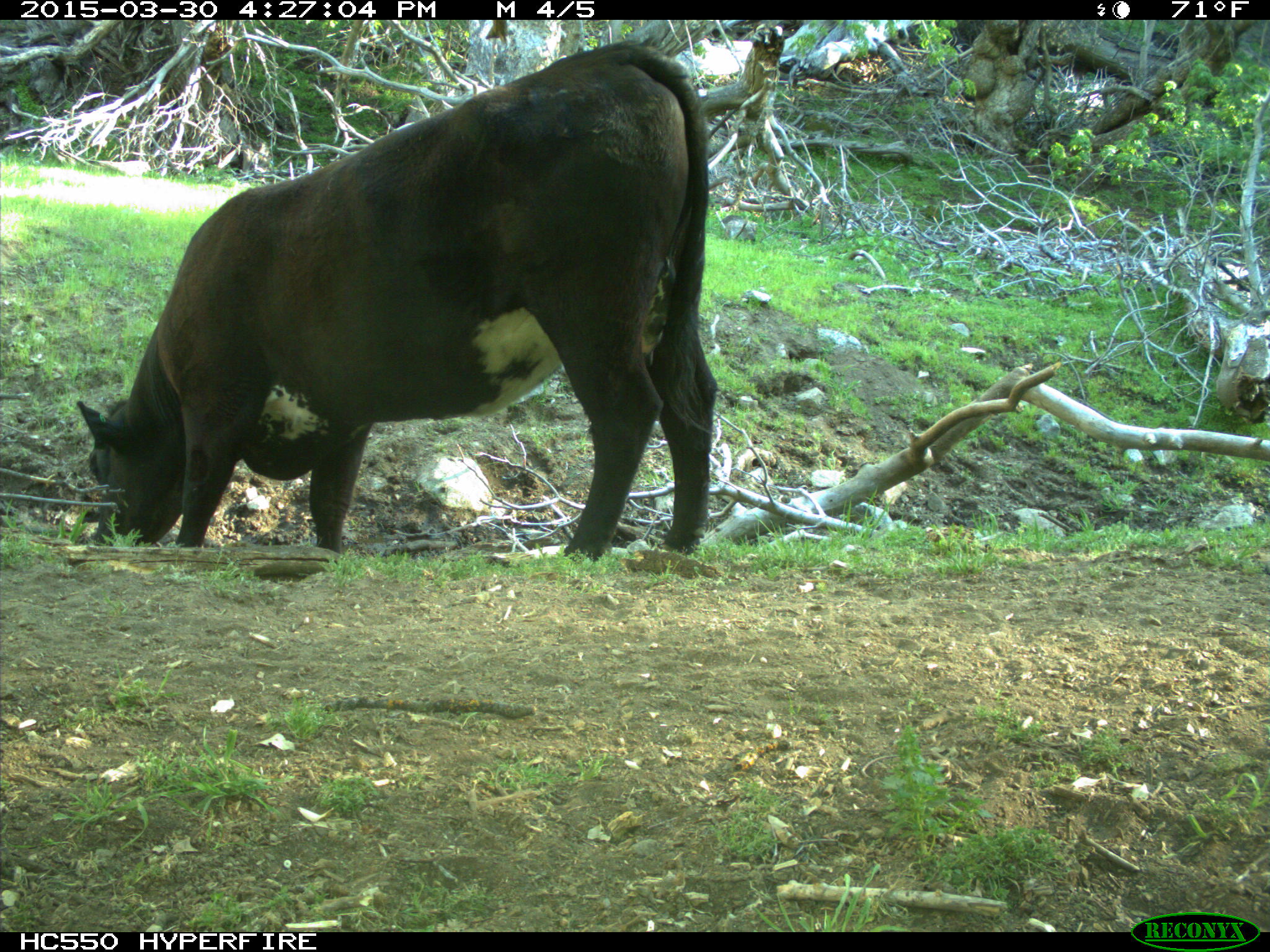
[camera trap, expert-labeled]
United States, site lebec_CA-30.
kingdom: Animalia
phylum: Chordata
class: Mammalia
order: Artiodactyla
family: Bovidae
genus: Bos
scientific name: Bos taurus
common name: domestic cow